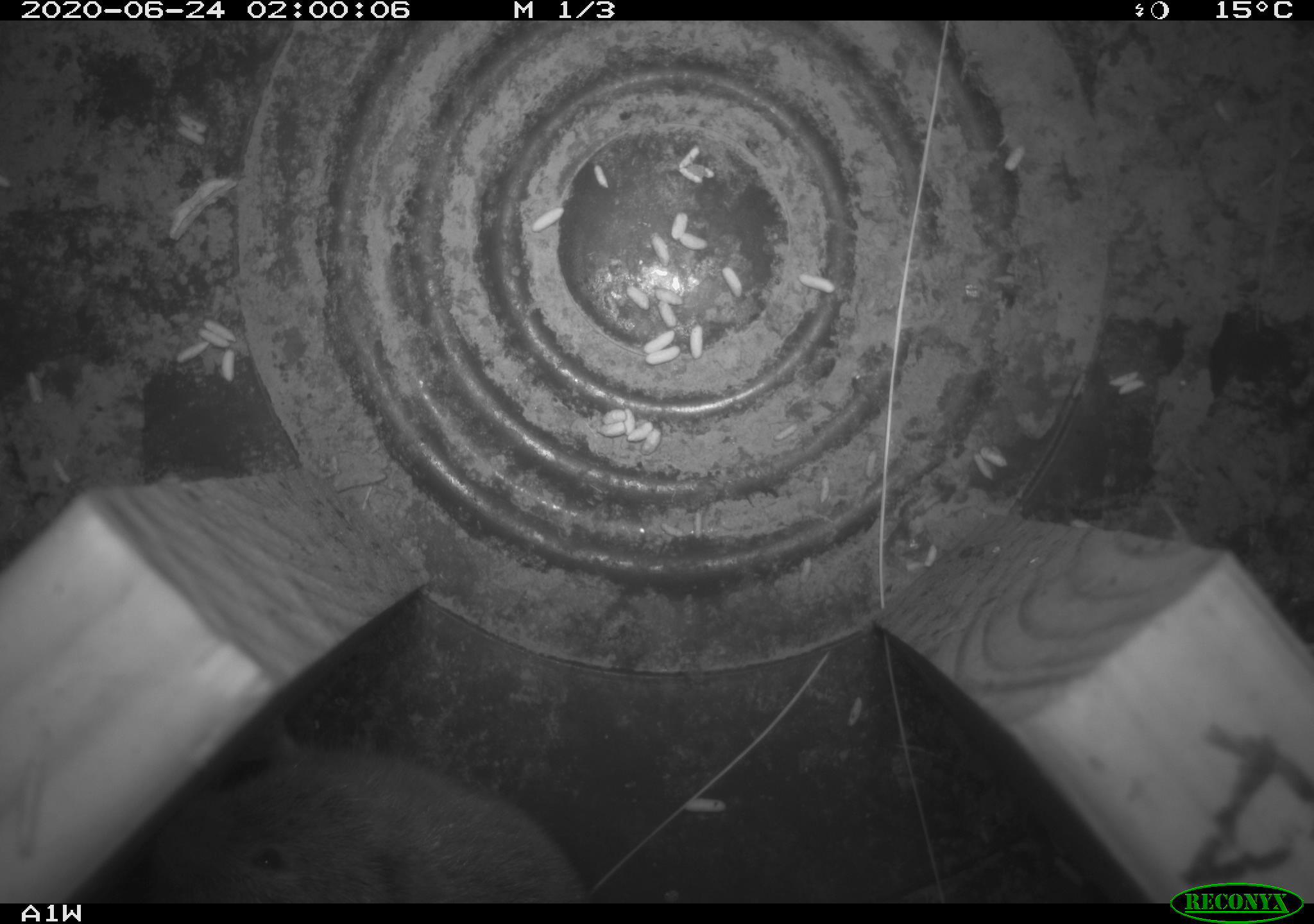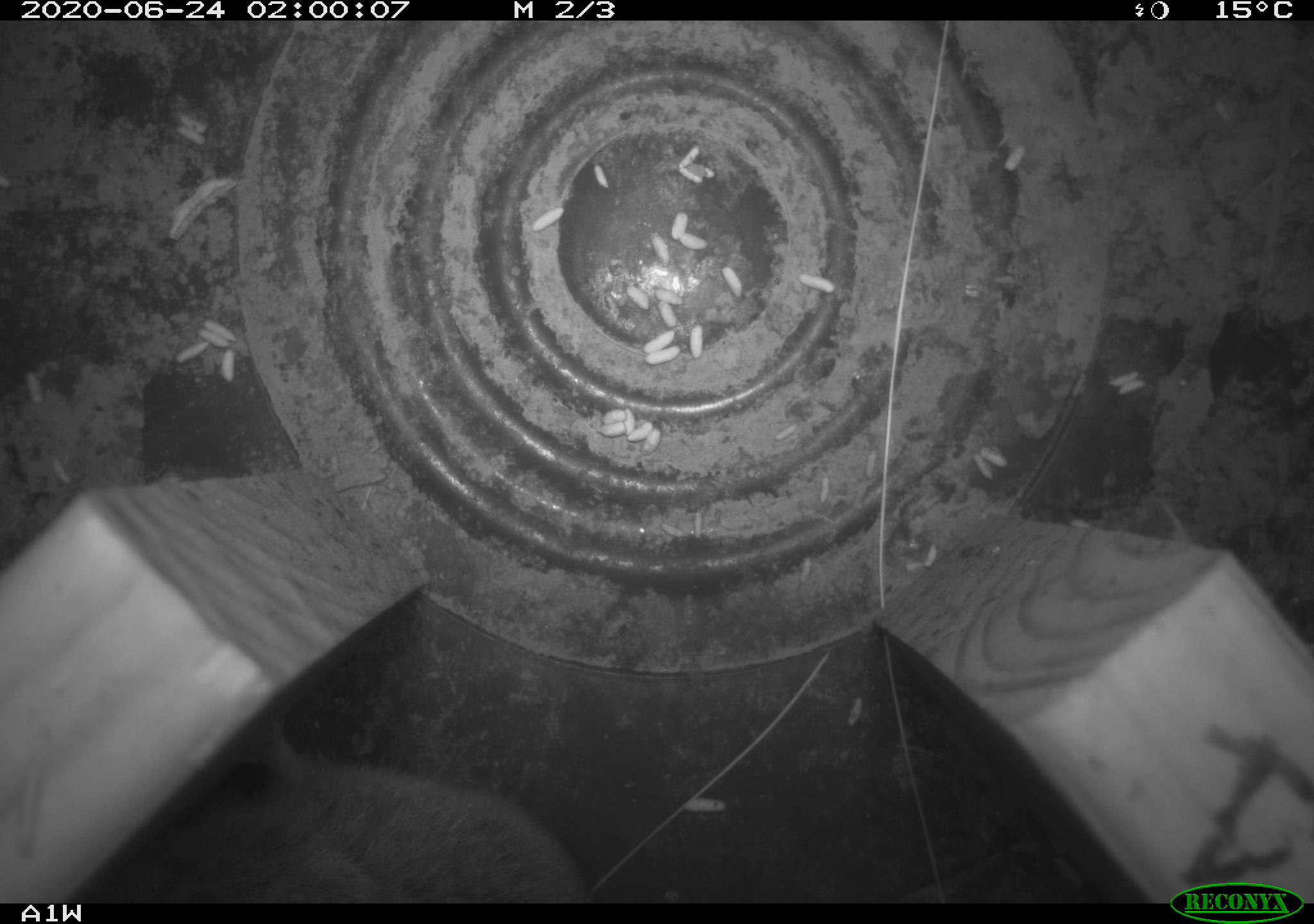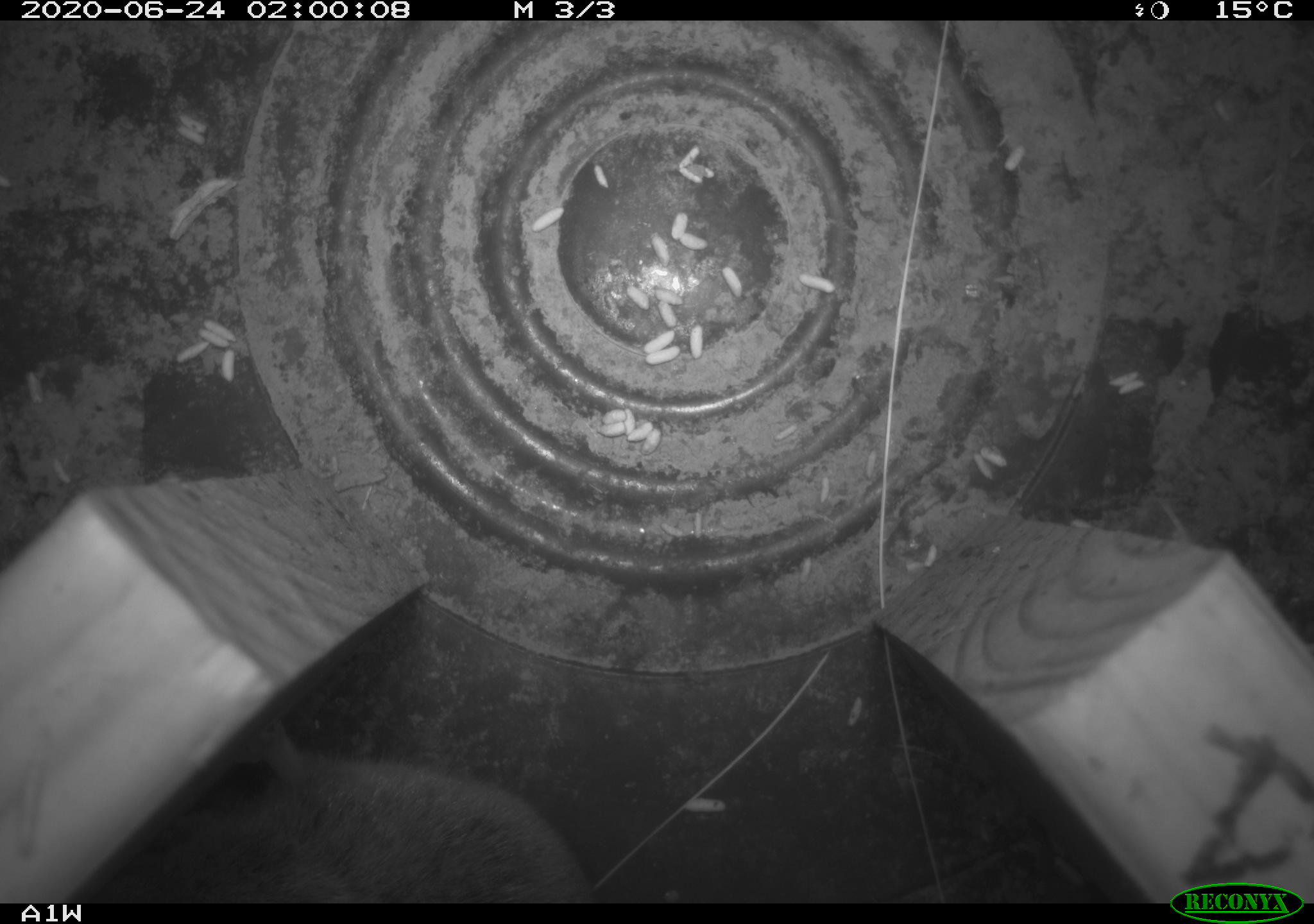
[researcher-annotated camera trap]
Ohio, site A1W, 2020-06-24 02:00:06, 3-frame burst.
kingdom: Animalia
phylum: Chordata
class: Mammalia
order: Rodentia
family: Cricetidae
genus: Microtus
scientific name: Microtus pennsylvanicus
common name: meadow vole